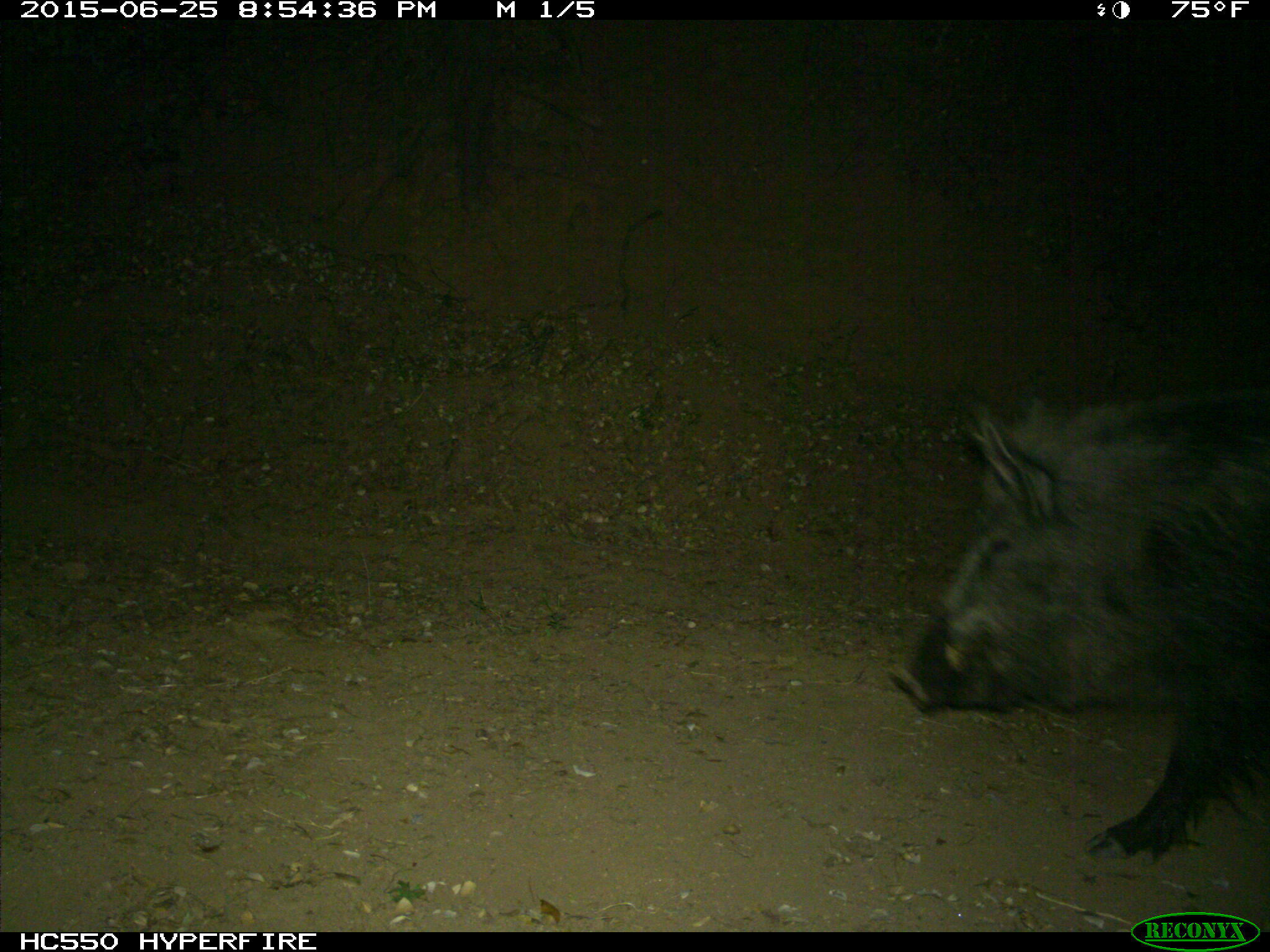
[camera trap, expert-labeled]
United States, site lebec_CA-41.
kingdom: Animalia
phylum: Chordata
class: Mammalia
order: Artiodactyla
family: Suidae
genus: Sus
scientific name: Sus scrofa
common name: wild boar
Sus scrofa (wild boar).